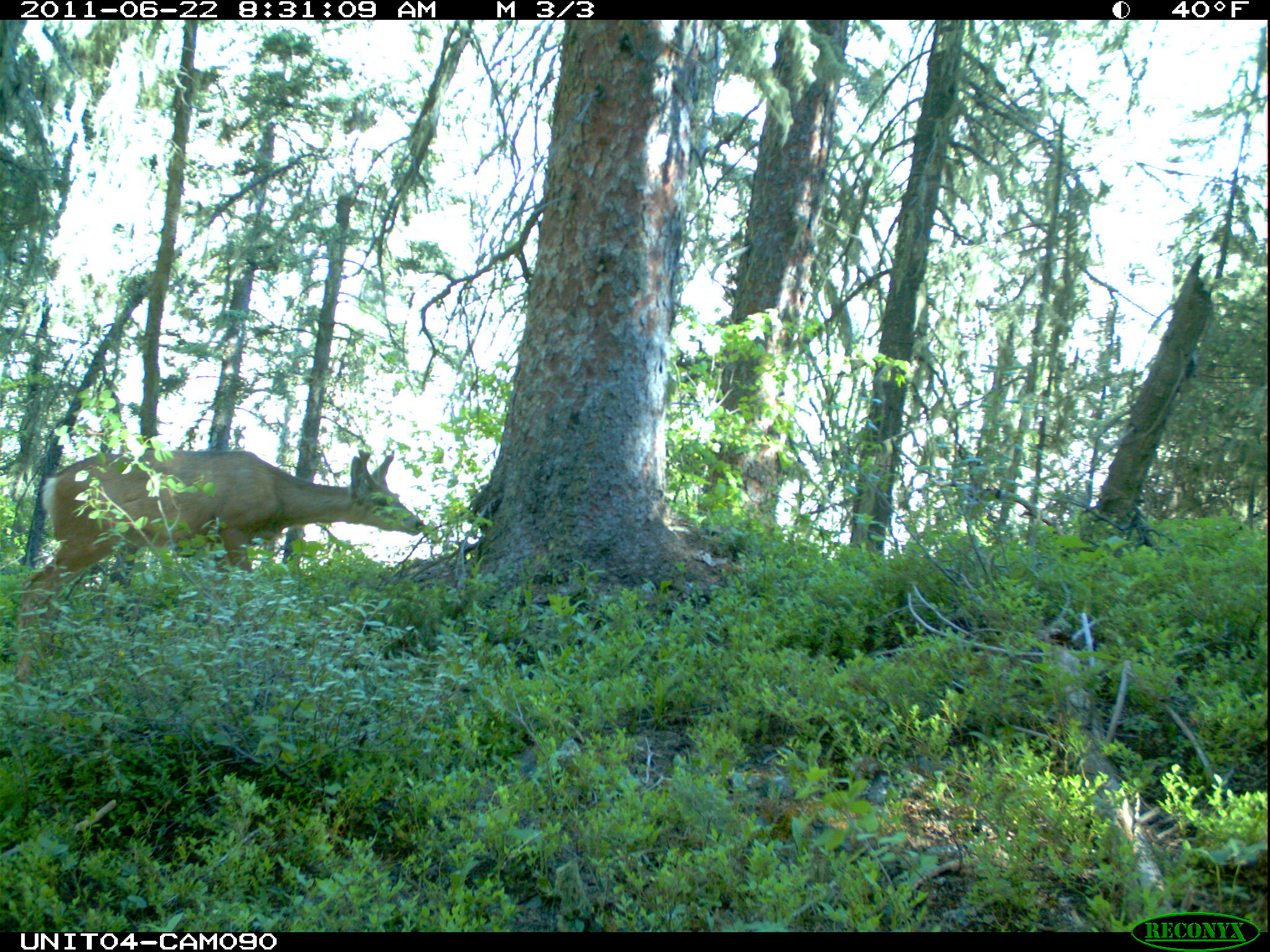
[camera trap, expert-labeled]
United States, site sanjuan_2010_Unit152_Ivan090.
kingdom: Animalia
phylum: Chordata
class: Mammalia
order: Artiodactyla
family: Cervidae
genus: Odocoileus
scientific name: Odocoileus hemionus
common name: mule deer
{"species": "Odocoileus hemionus (mule deer)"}